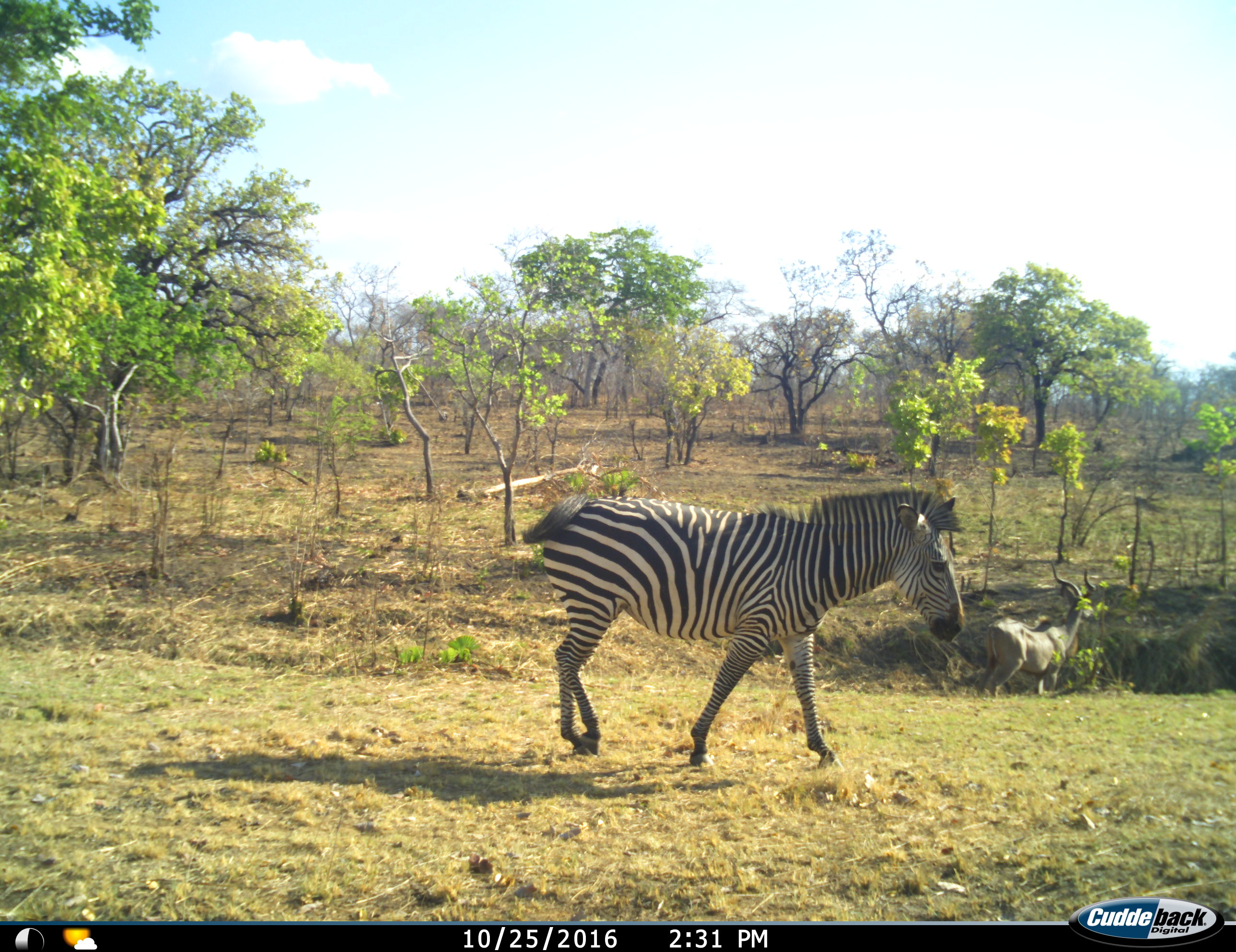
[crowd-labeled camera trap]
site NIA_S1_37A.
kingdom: Animalia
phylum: Chordata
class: Mammalia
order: Artiodactyla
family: Bovidae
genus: Tragelaphus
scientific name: Tragelaphus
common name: kudu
Kudu (Tragelaphus), count 1. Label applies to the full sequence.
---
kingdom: Animalia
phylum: Chordata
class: Mammalia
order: Perissodactyla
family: Equidae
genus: Equus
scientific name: Equus quagga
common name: plains zebra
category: zebraplains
Zebraplains (plains zebra) (Equus quagga), count 1. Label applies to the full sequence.